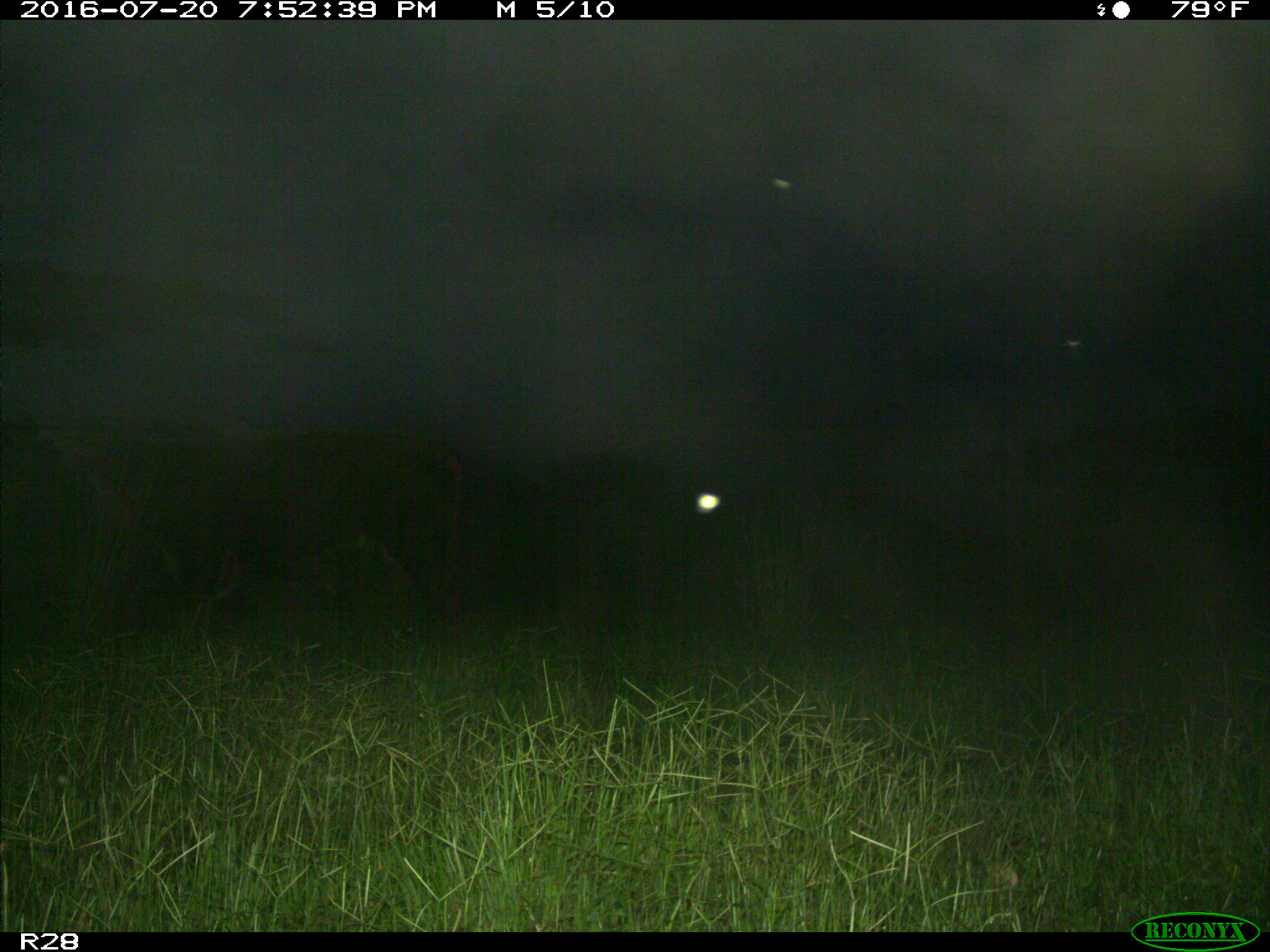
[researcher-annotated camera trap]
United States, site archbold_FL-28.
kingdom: Animalia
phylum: Chordata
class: Mammalia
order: Artiodactyla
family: Bovidae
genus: Bos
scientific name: Bos taurus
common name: domestic cow